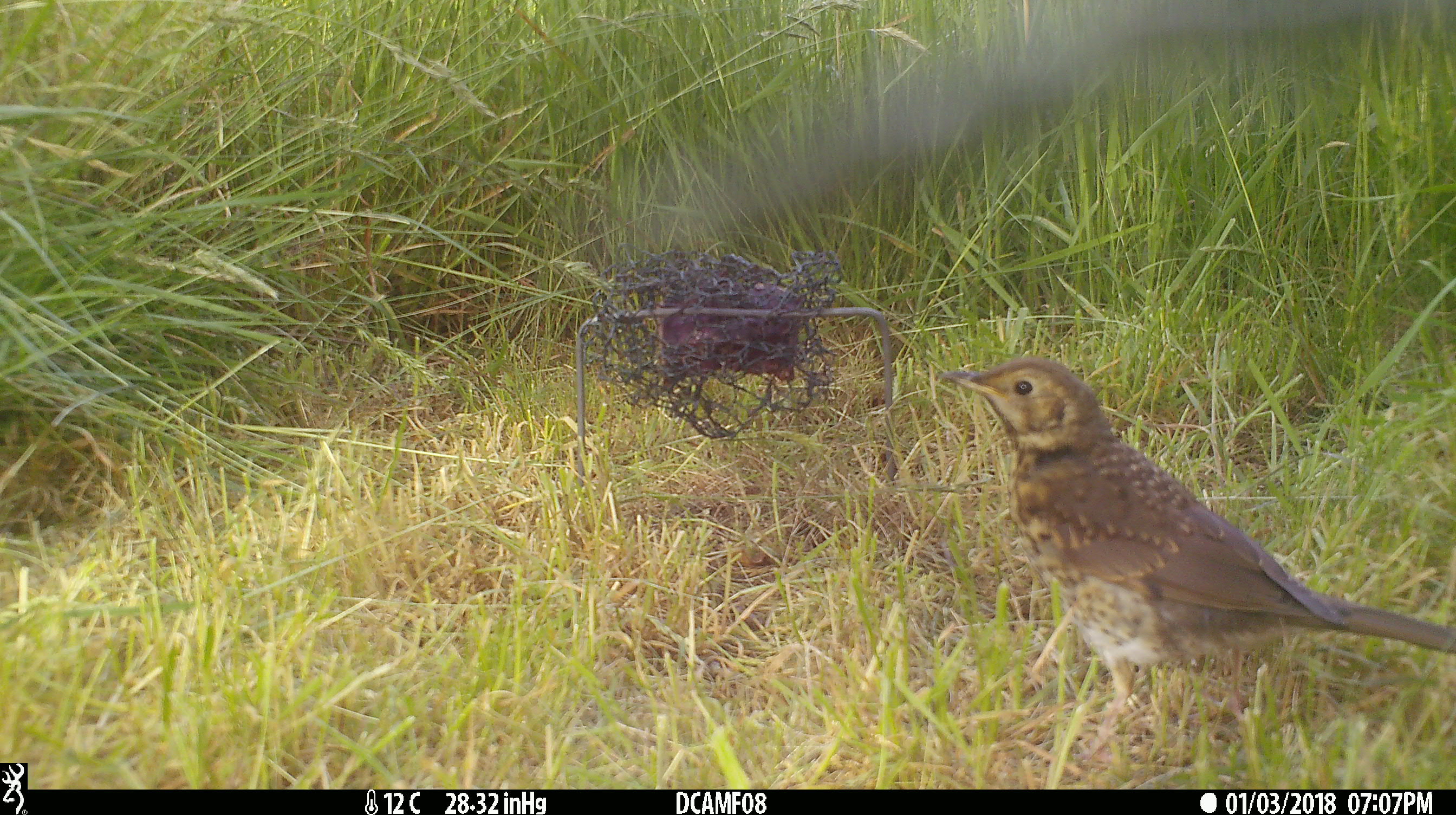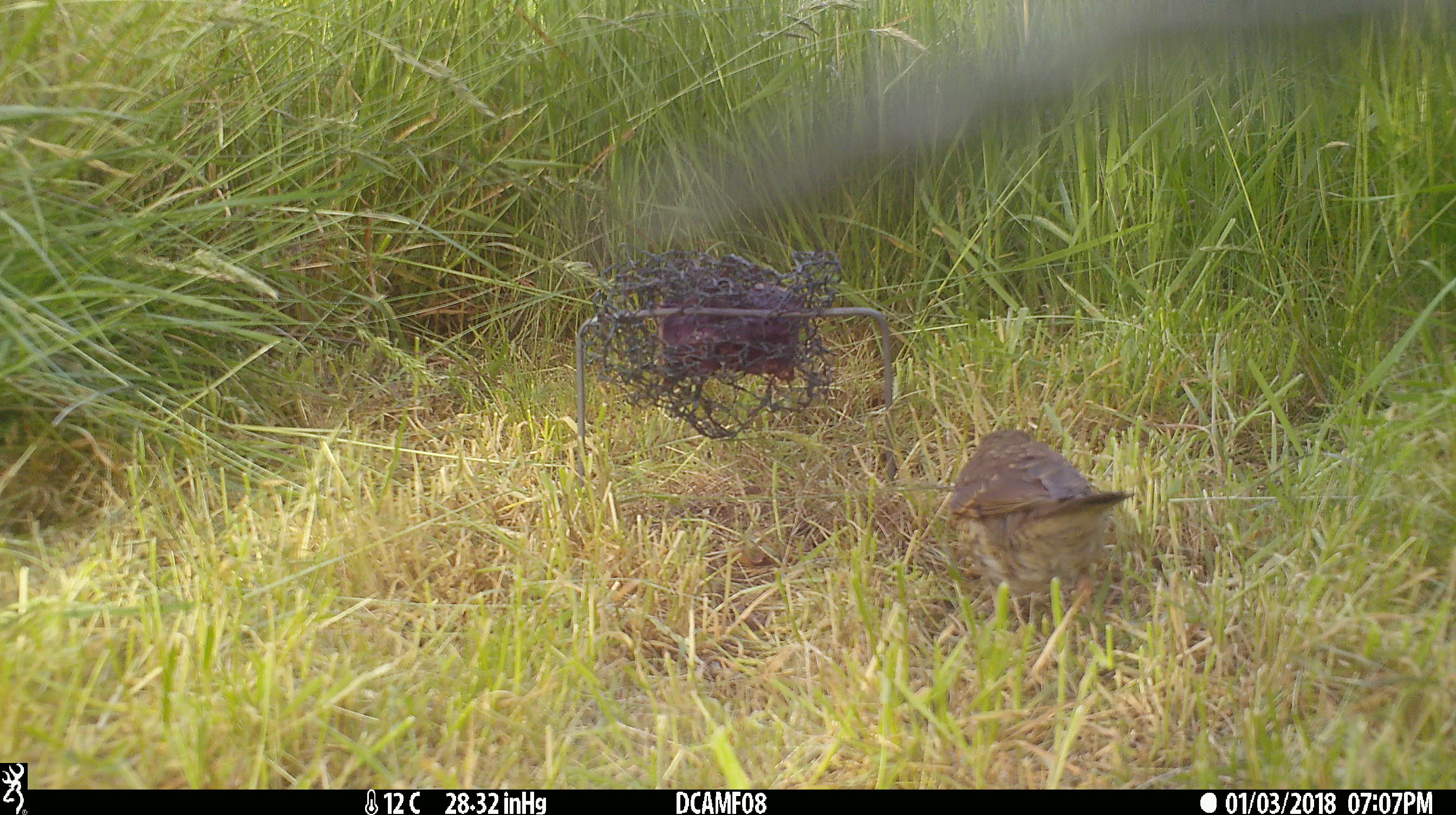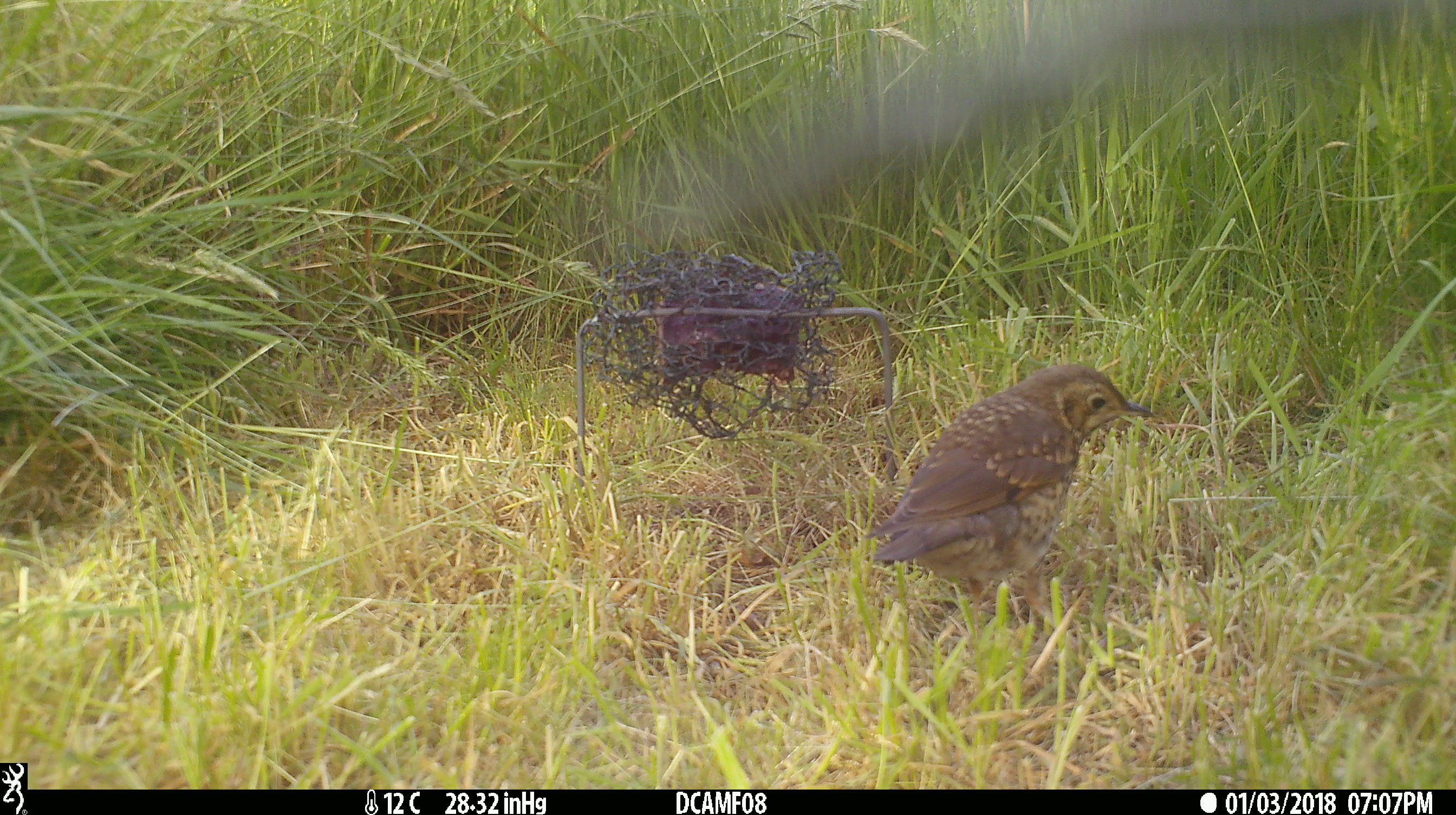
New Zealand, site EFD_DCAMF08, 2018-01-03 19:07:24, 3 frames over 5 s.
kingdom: Animalia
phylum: Chordata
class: Aves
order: Passeriformes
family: Turdidae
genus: Turdus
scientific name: Turdus philomelos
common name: song thrush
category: thrush